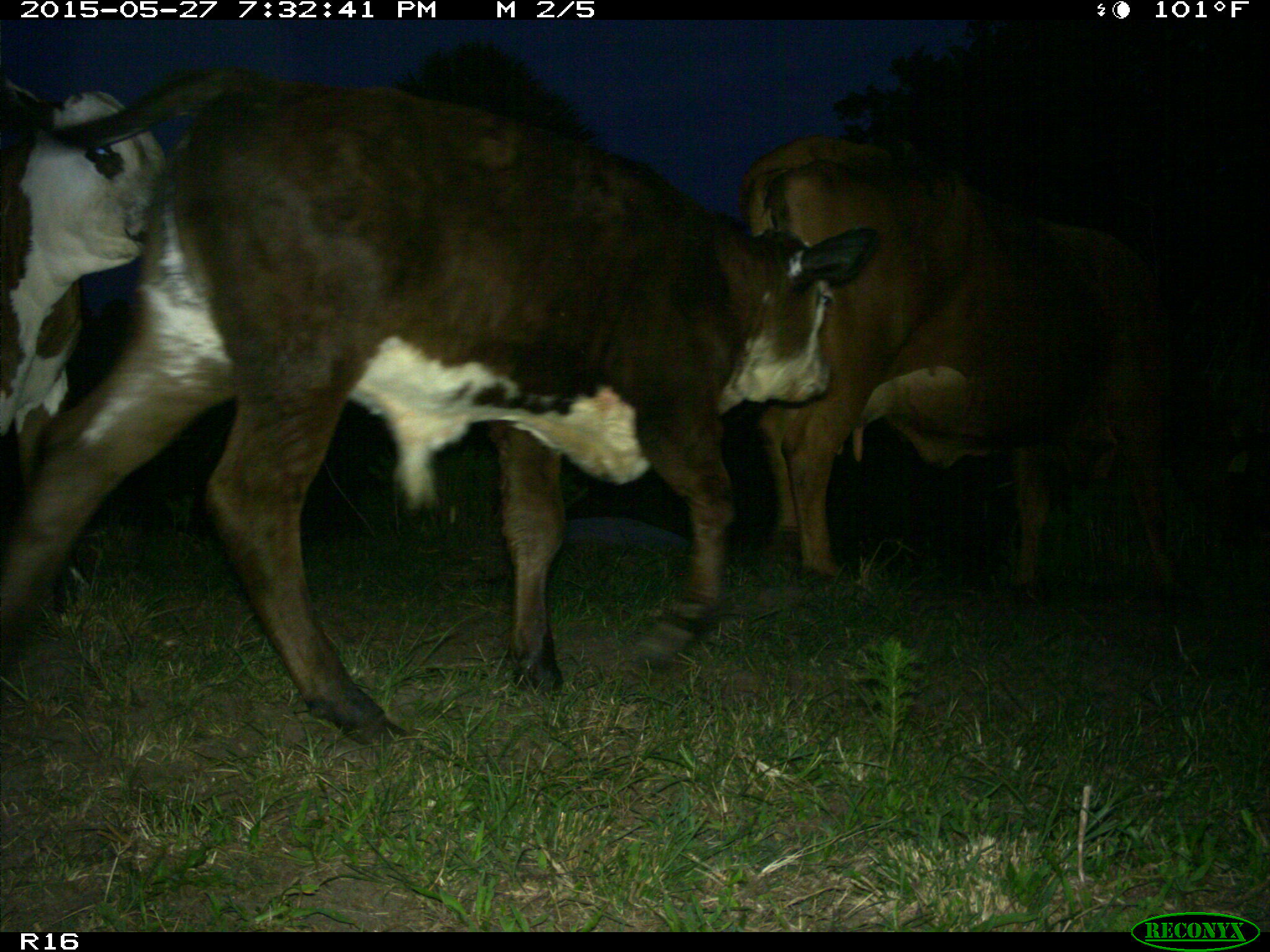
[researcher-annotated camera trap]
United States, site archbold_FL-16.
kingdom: Animalia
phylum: Chordata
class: Mammalia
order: Artiodactyla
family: Bovidae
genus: Bos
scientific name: Bos taurus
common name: domestic cow